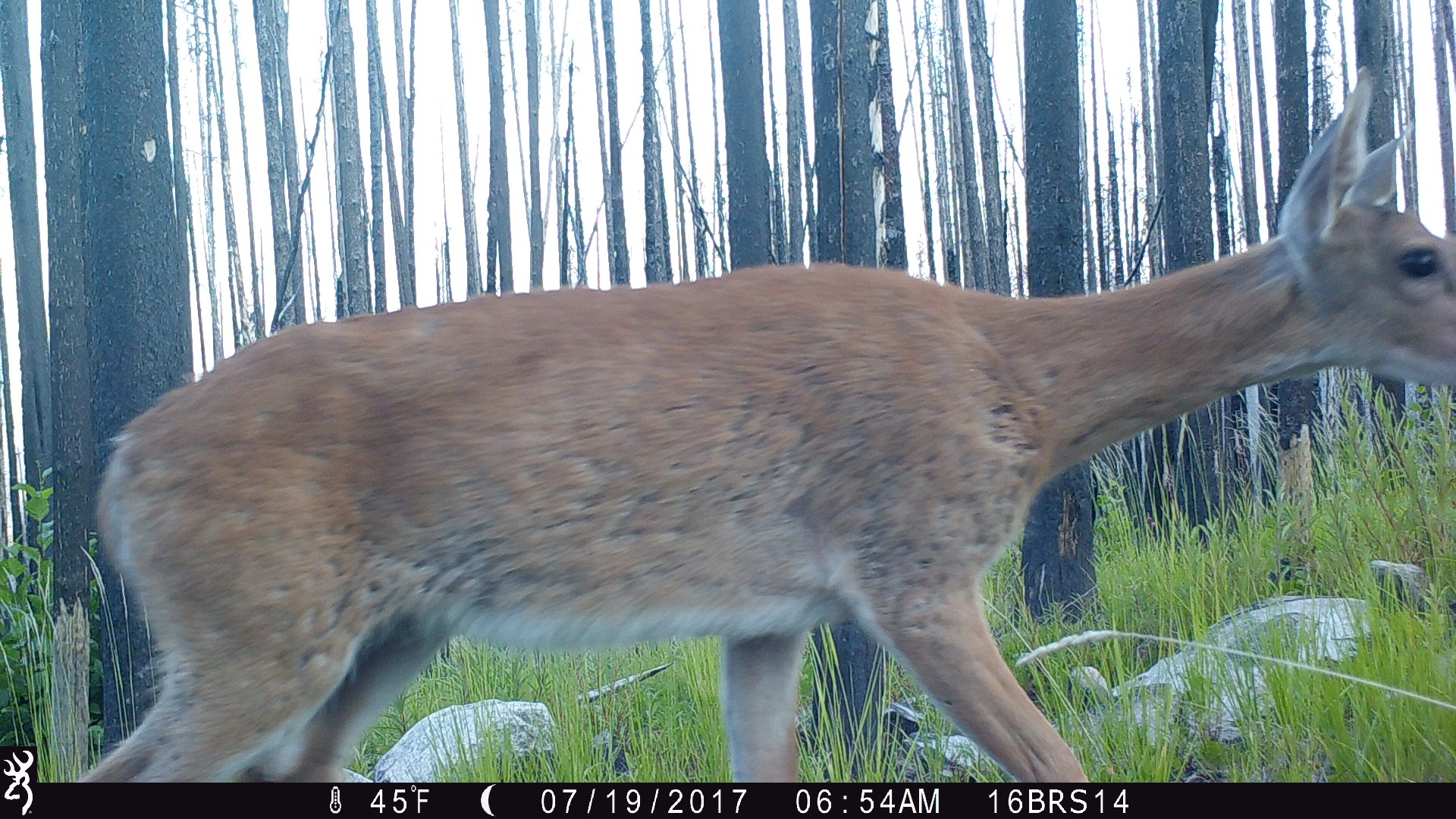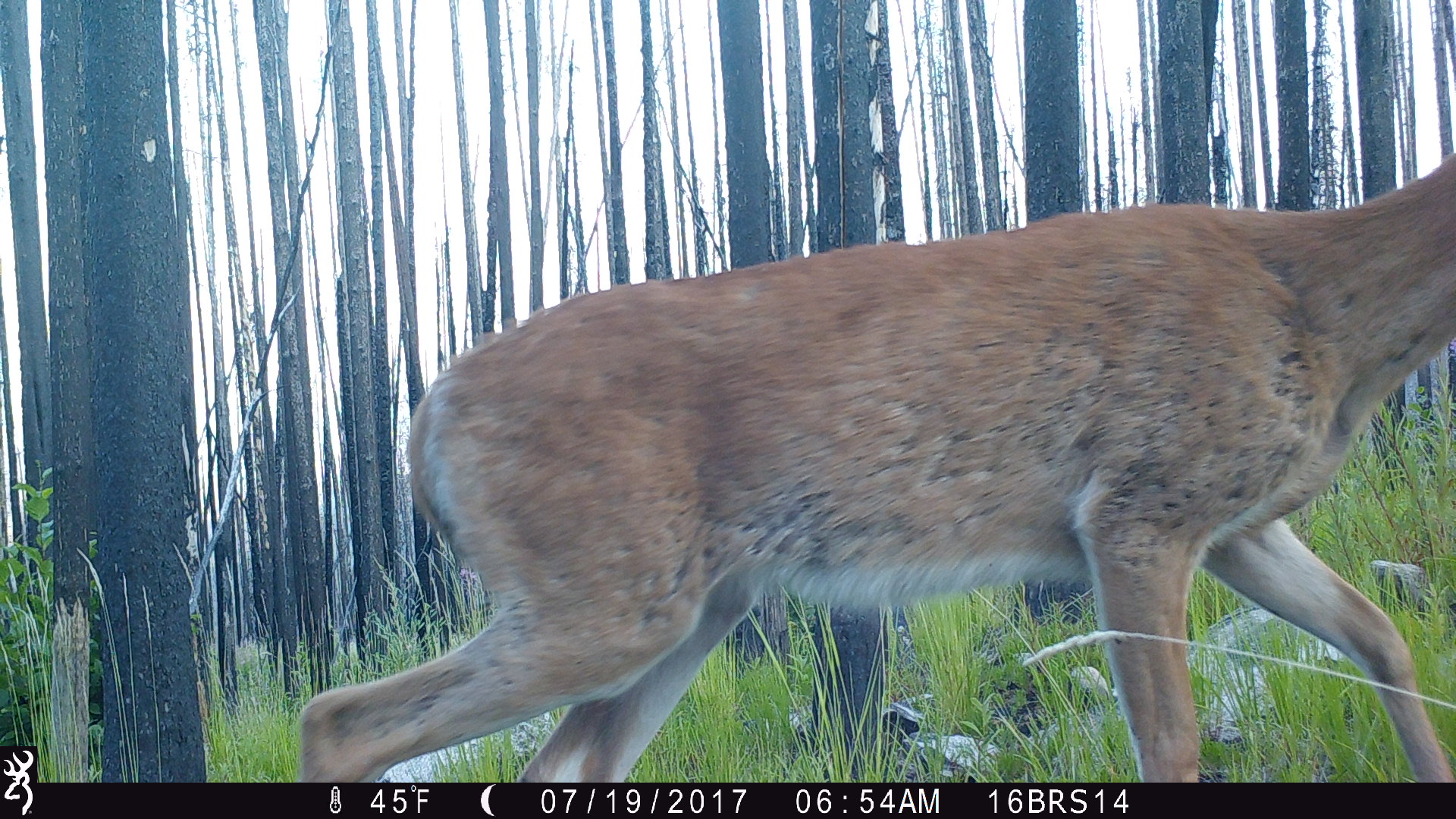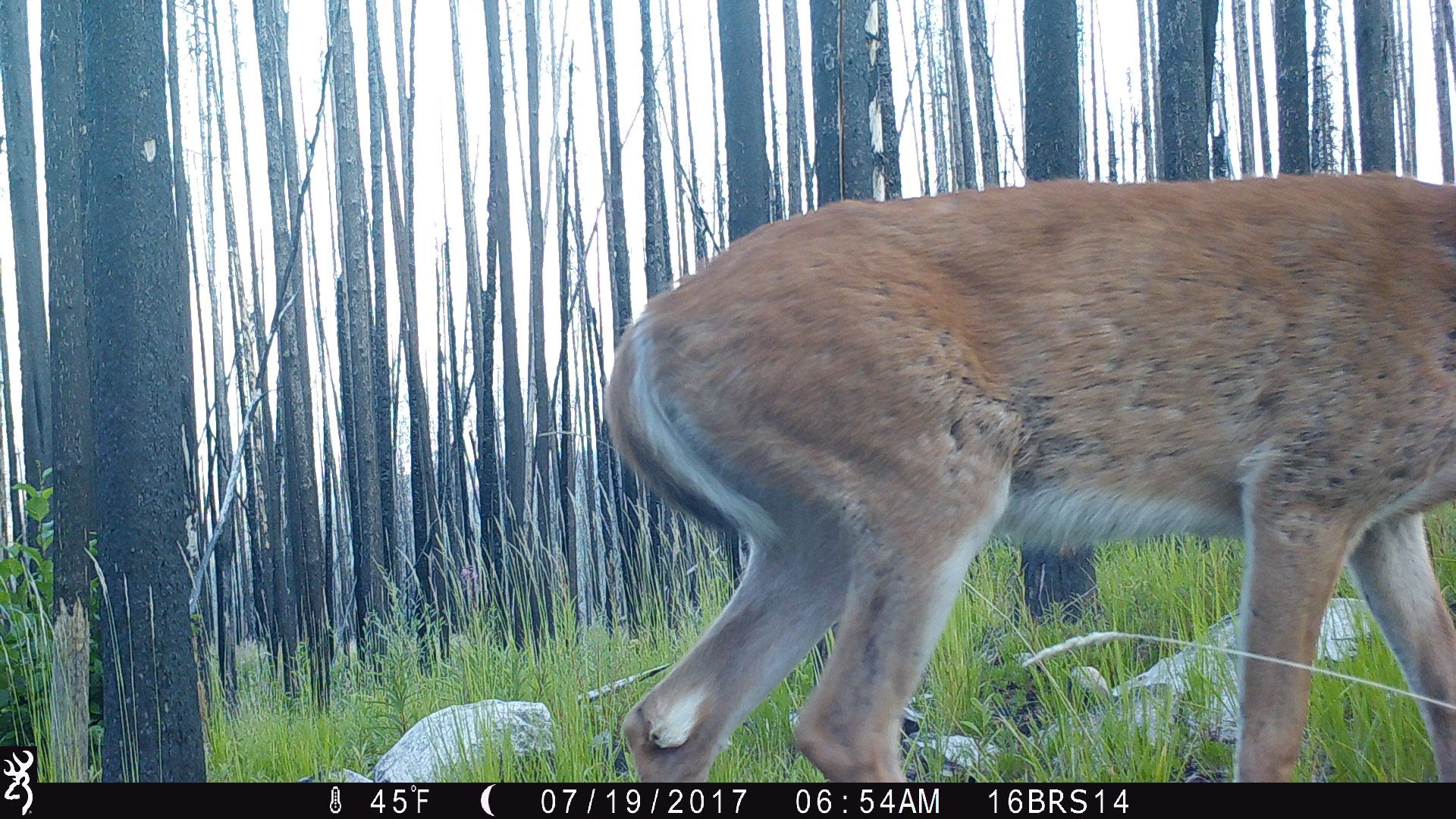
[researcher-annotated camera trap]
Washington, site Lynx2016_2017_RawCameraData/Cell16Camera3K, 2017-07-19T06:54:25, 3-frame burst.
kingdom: Animalia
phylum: Chordata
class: Mammalia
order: Artiodactyla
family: Cervidae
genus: Odocoileus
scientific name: Odocoileus virginianus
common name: white-tailed deer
Odocoileus virginianus (white-tailed deer). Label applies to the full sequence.